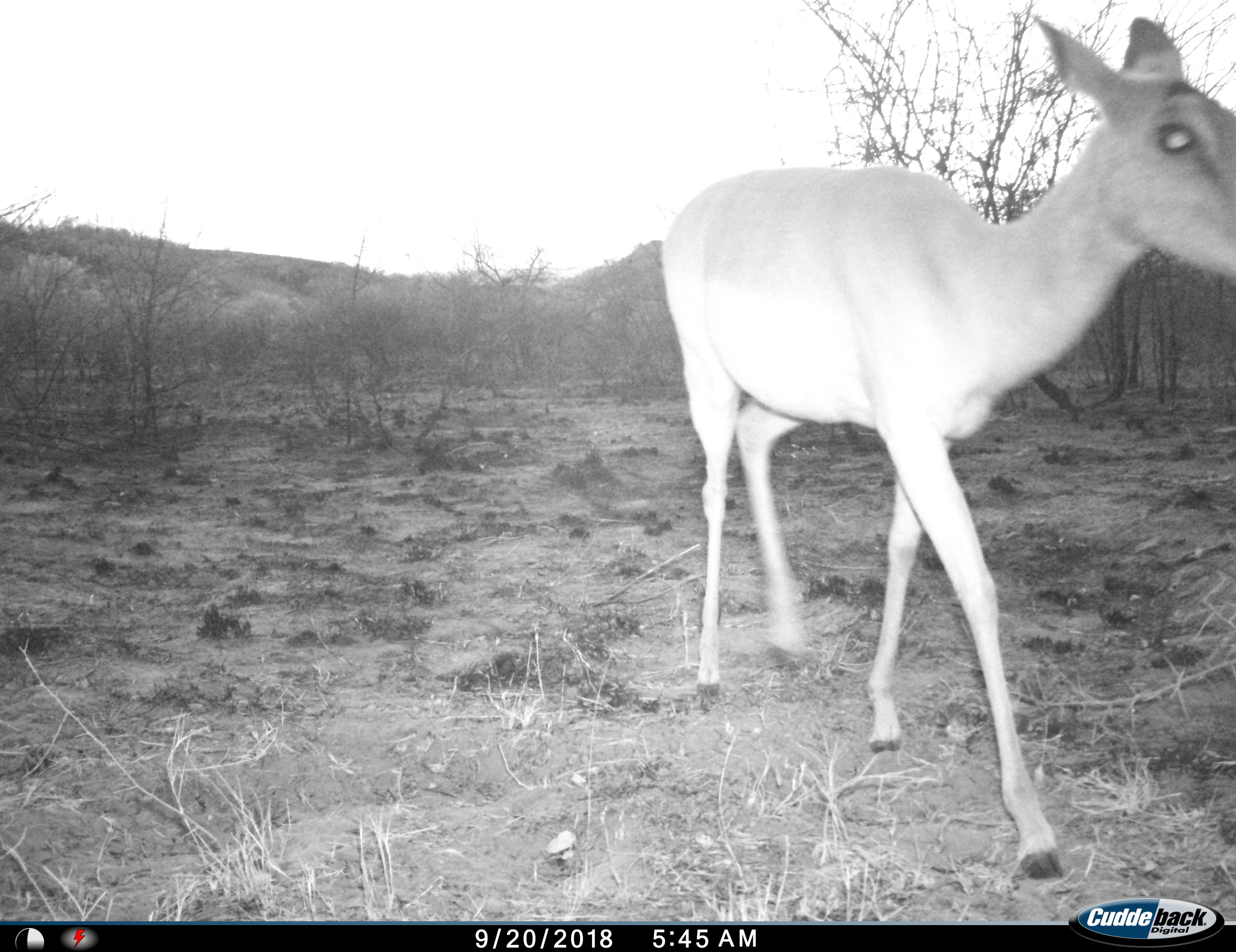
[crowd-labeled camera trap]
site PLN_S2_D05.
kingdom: Animalia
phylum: Chordata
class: Mammalia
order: Artiodactyla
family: Bovidae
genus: Aepyceros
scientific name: Aepyceros melampus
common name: impala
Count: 1.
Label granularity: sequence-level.